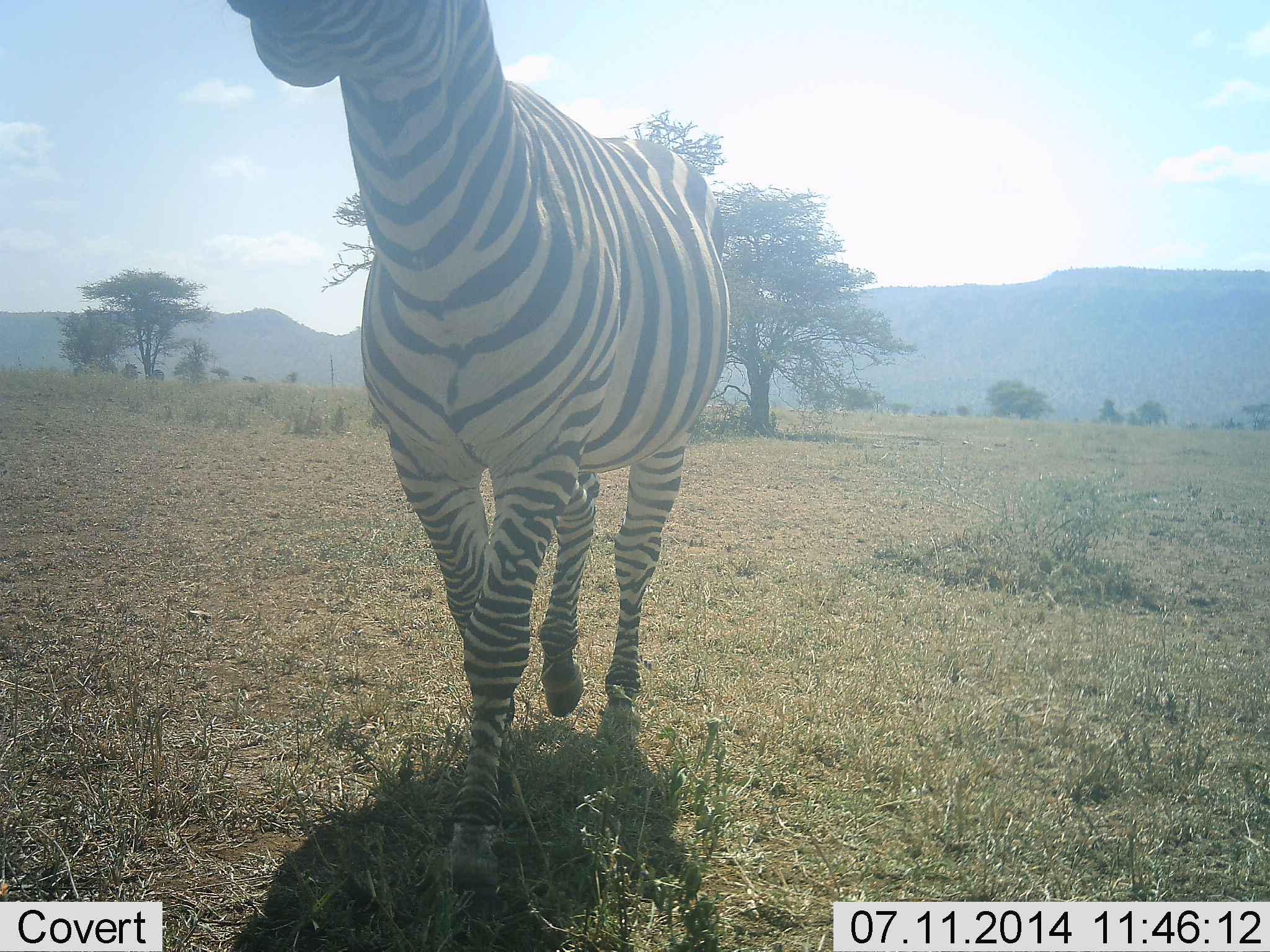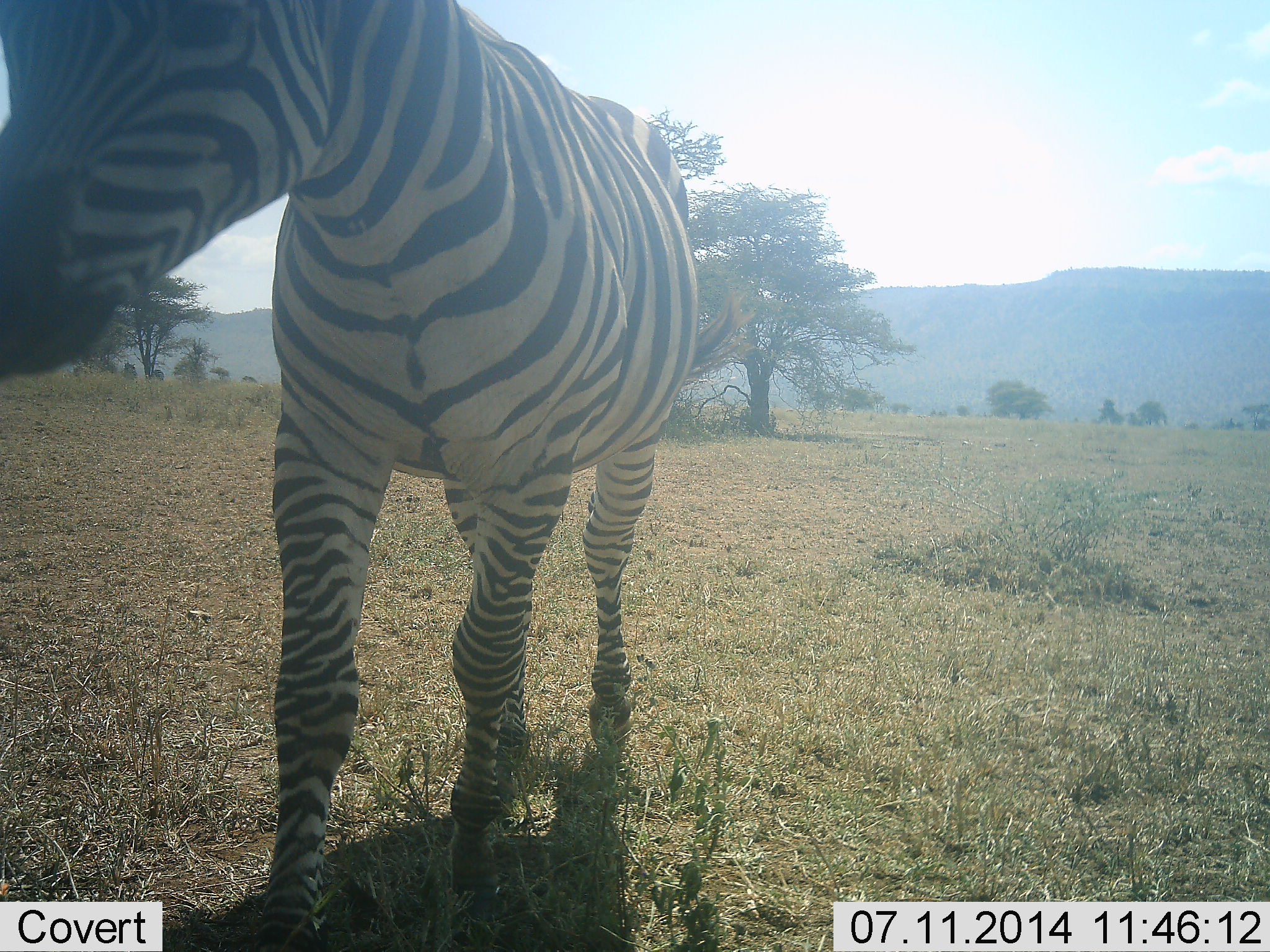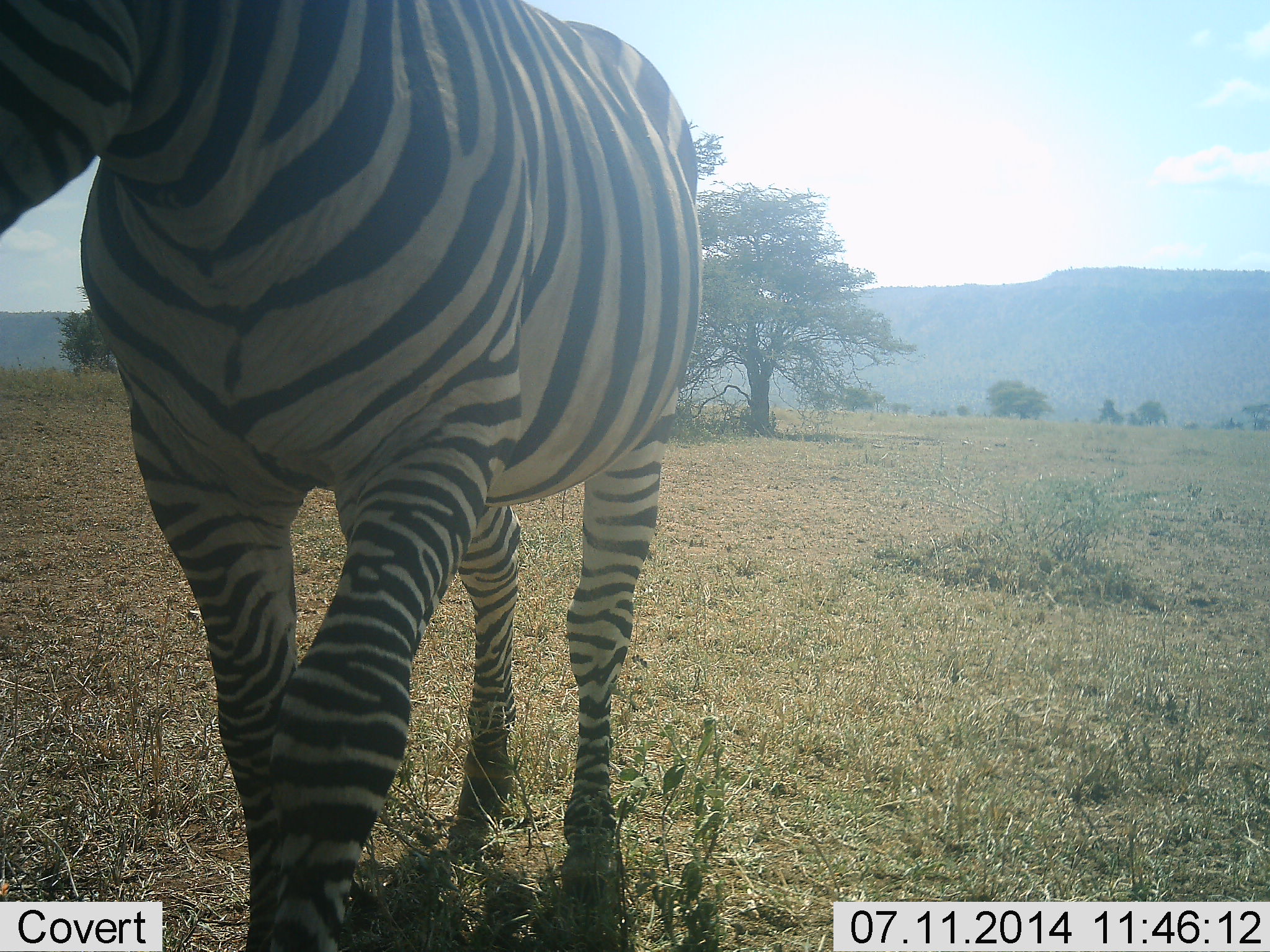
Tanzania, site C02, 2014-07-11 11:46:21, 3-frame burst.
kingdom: Animalia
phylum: Chordata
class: Mammalia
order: Perissodactyla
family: Equidae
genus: Equus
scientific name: Equus quagga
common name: plains zebra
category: zebra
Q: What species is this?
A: Zebra (plains zebra) (Equus quagga).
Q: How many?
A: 1.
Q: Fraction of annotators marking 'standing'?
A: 40%.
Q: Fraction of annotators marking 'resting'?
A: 0%.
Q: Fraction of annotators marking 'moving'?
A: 70%.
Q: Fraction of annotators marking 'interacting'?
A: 0%.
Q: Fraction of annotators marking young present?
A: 0%.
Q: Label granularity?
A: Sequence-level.